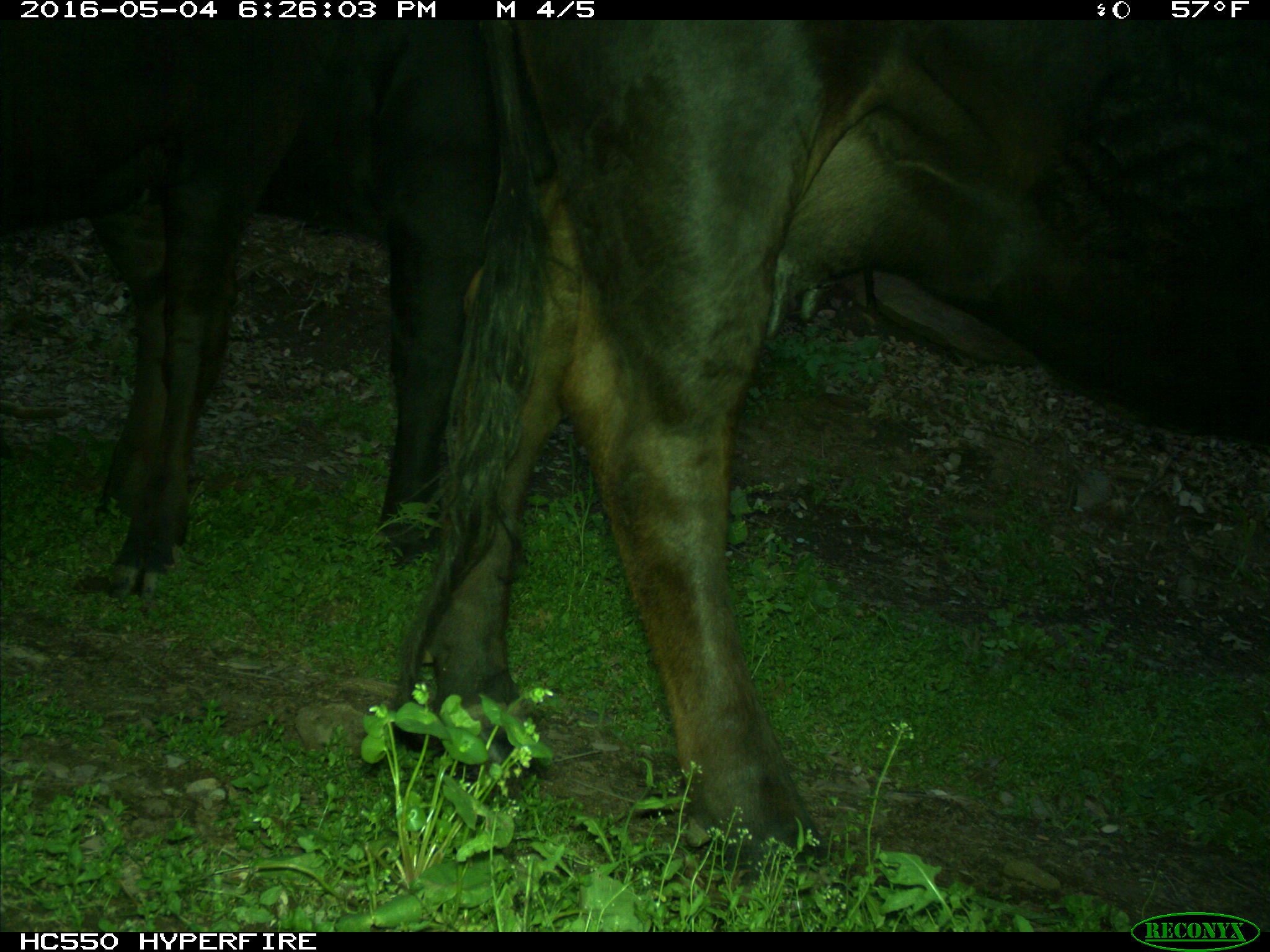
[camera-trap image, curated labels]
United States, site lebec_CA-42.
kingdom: Animalia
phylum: Chordata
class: Mammalia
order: Artiodactyla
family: Bovidae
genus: Bos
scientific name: Bos taurus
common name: domestic cow